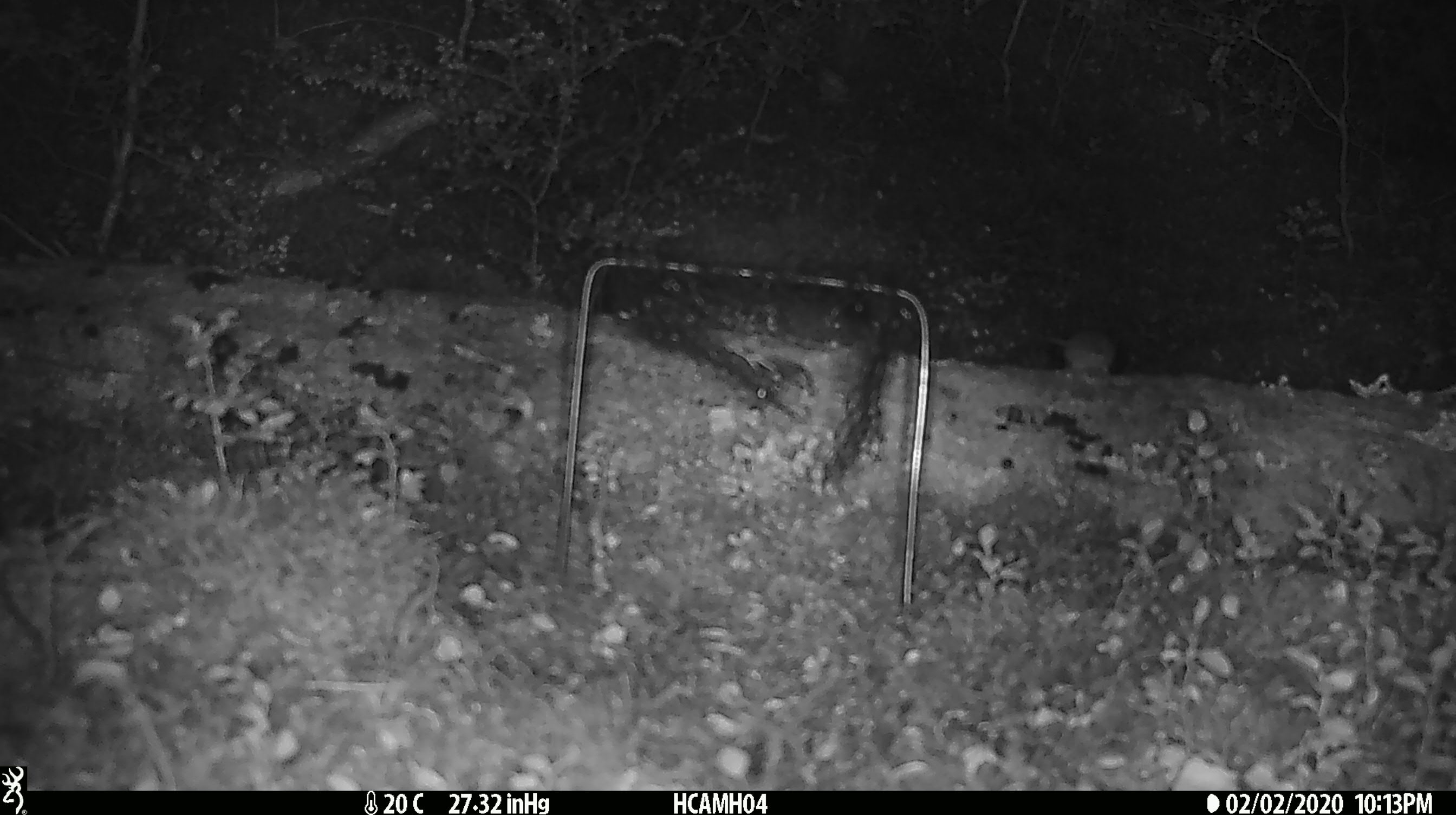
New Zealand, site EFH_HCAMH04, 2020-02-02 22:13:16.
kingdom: Animalia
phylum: Chordata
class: Mammalia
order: Rodentia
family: Muridae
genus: Mus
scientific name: Mus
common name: mouse